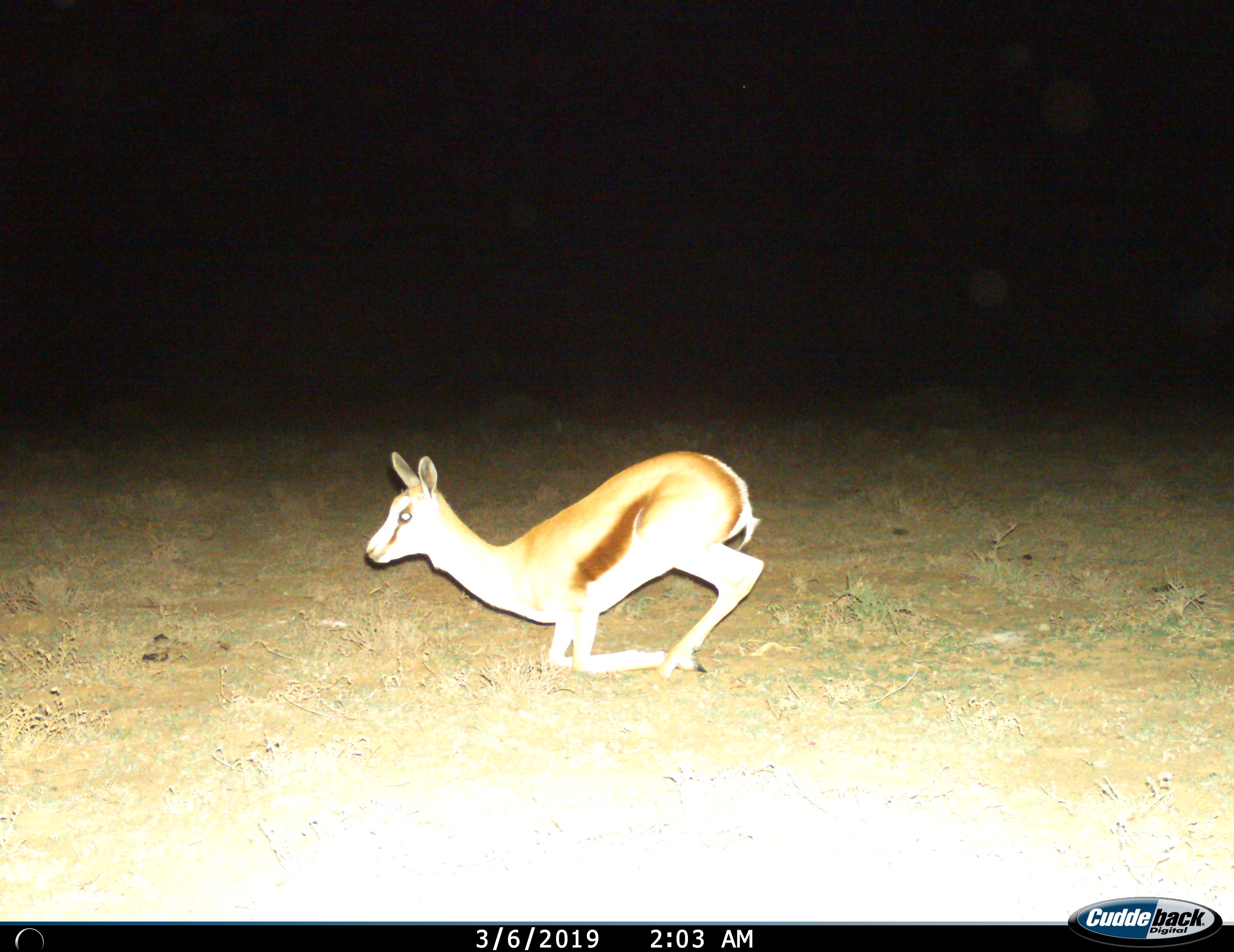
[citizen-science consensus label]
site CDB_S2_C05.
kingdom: Animalia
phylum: Chordata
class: Mammalia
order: Artiodactyla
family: Bovidae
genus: Antidorcas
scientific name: Antidorcas marsupialis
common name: springbok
Springbok (Antidorcas marsupialis), count 1. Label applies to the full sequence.